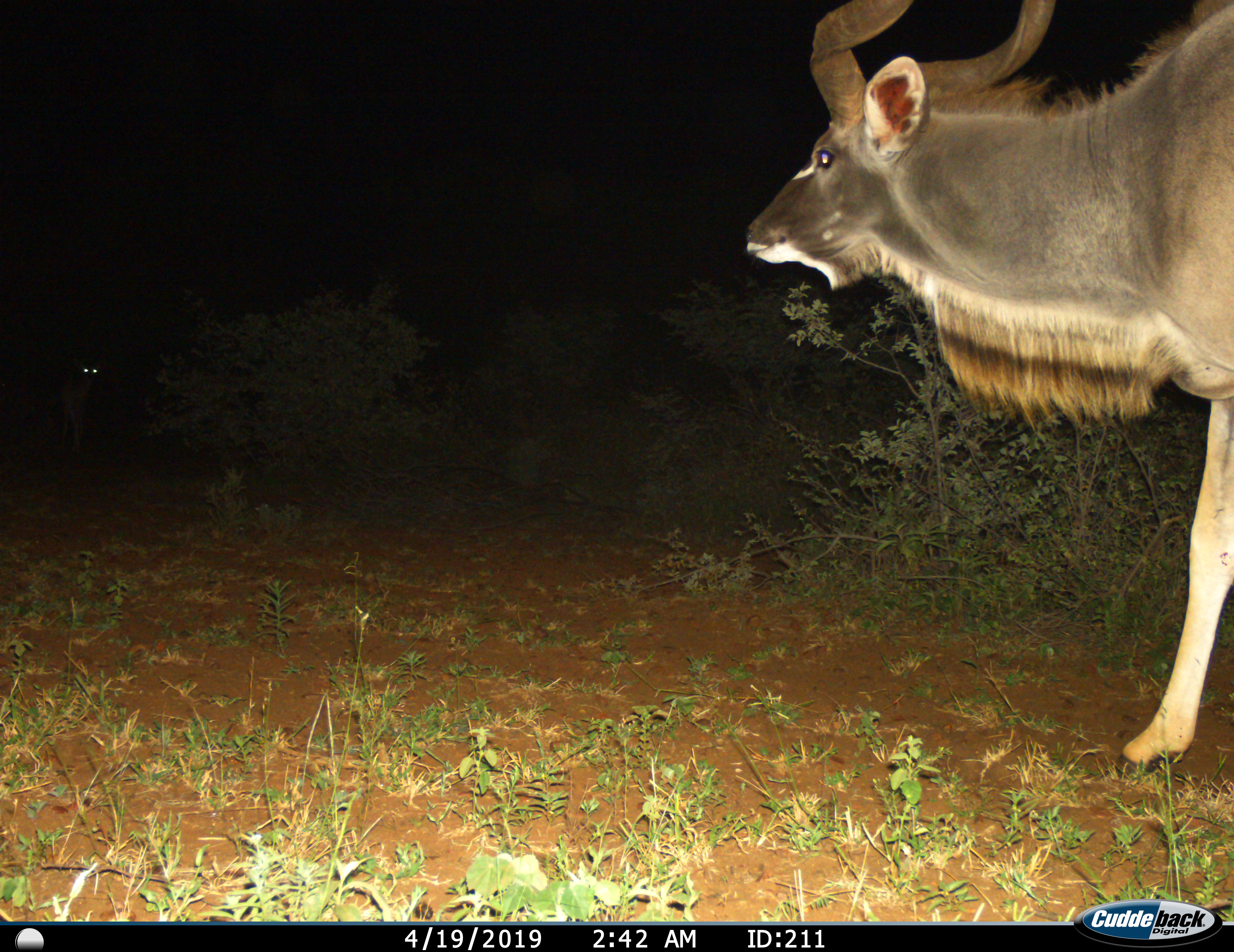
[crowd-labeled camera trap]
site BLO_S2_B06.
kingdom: Animalia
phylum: Chordata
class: Mammalia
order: Artiodactyla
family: Bovidae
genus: Tragelaphus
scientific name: Tragelaphus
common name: kudu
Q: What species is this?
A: Kudu (Tragelaphus).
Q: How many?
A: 1.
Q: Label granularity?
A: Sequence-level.